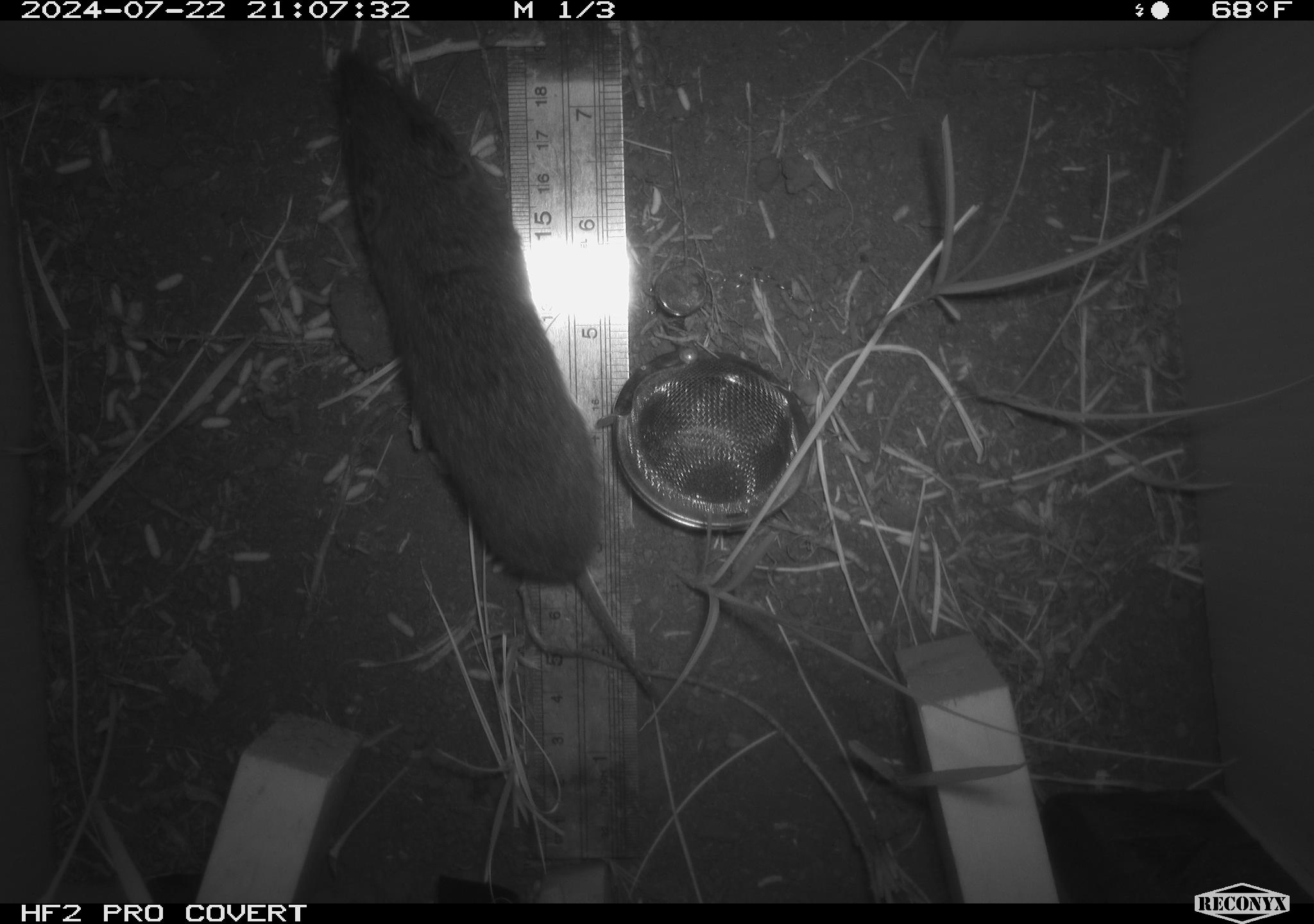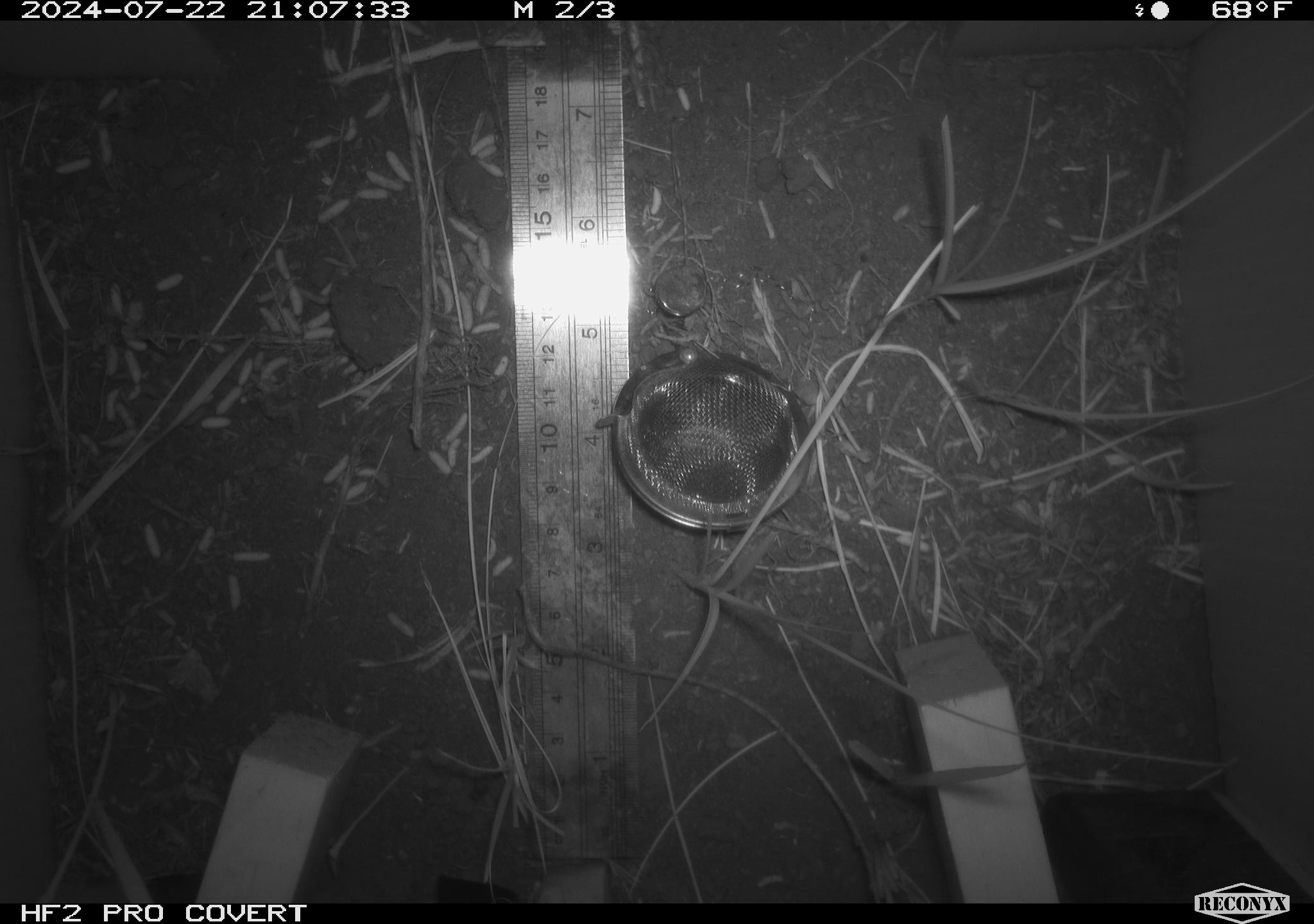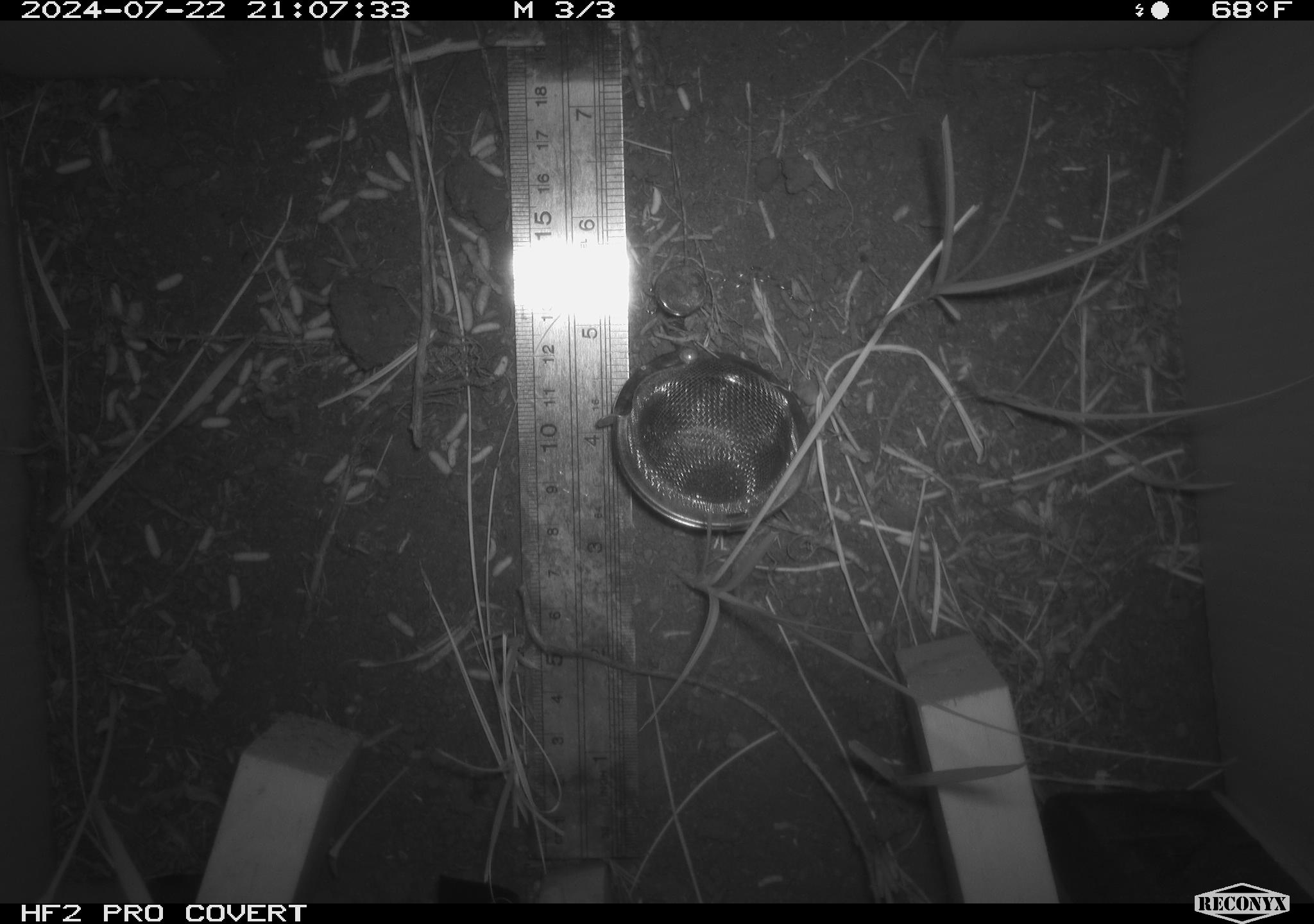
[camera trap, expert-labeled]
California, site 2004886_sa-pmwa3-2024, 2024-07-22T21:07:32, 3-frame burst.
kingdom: Animalia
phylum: Chordata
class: Mammalia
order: Rodentia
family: Cricetidae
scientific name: Arvicolinae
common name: voles, lemmings, and muskrats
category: arvicolinae subfamily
Arvicolinae subfamily (voles, lemmings, and muskrats) (Arvicolinae).